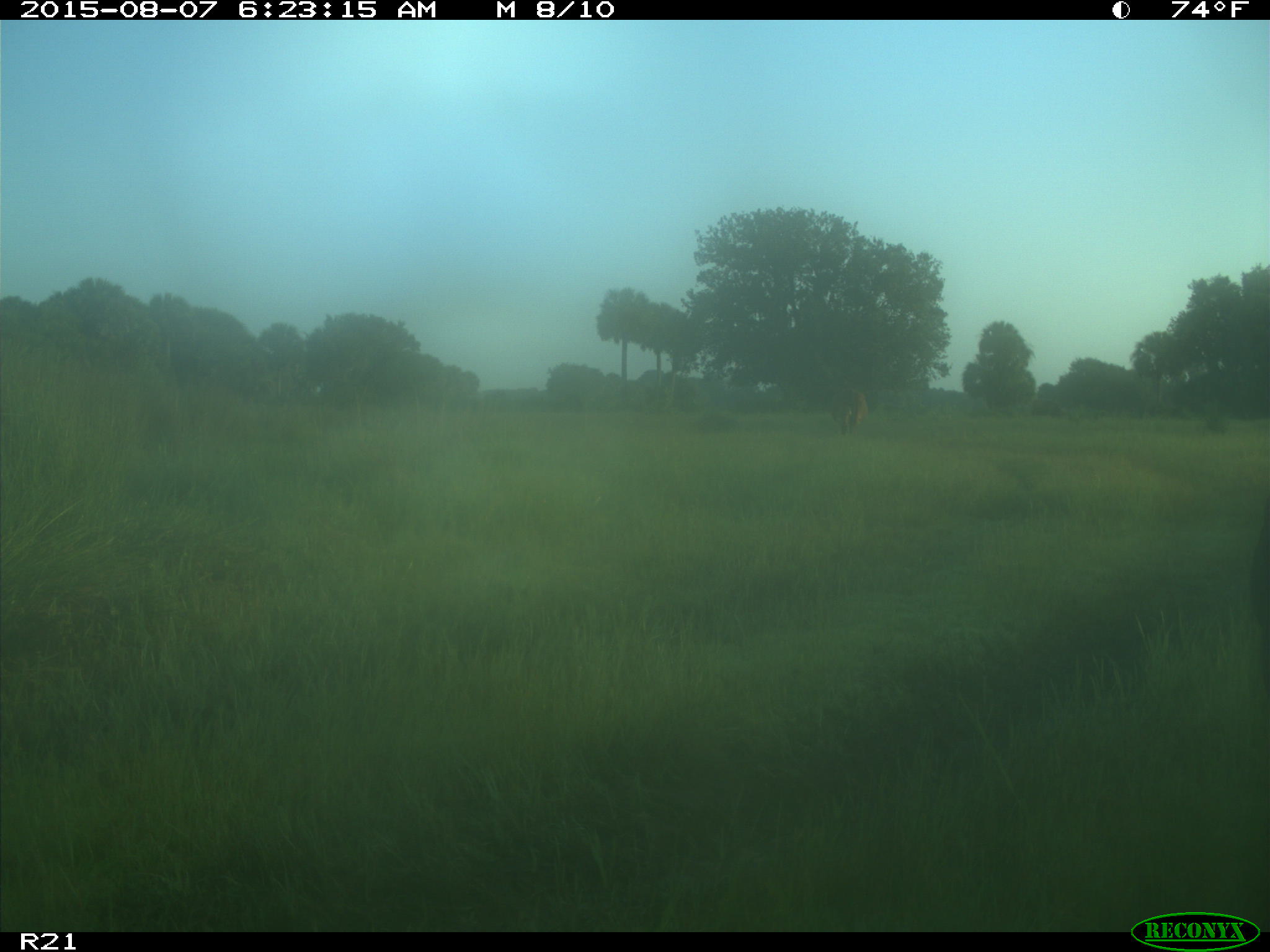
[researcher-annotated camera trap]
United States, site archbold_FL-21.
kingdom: Animalia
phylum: Chordata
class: Mammalia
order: Artiodactyla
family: Bovidae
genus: Bos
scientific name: Bos taurus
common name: domestic cow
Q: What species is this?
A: Bos taurus (domestic cow).